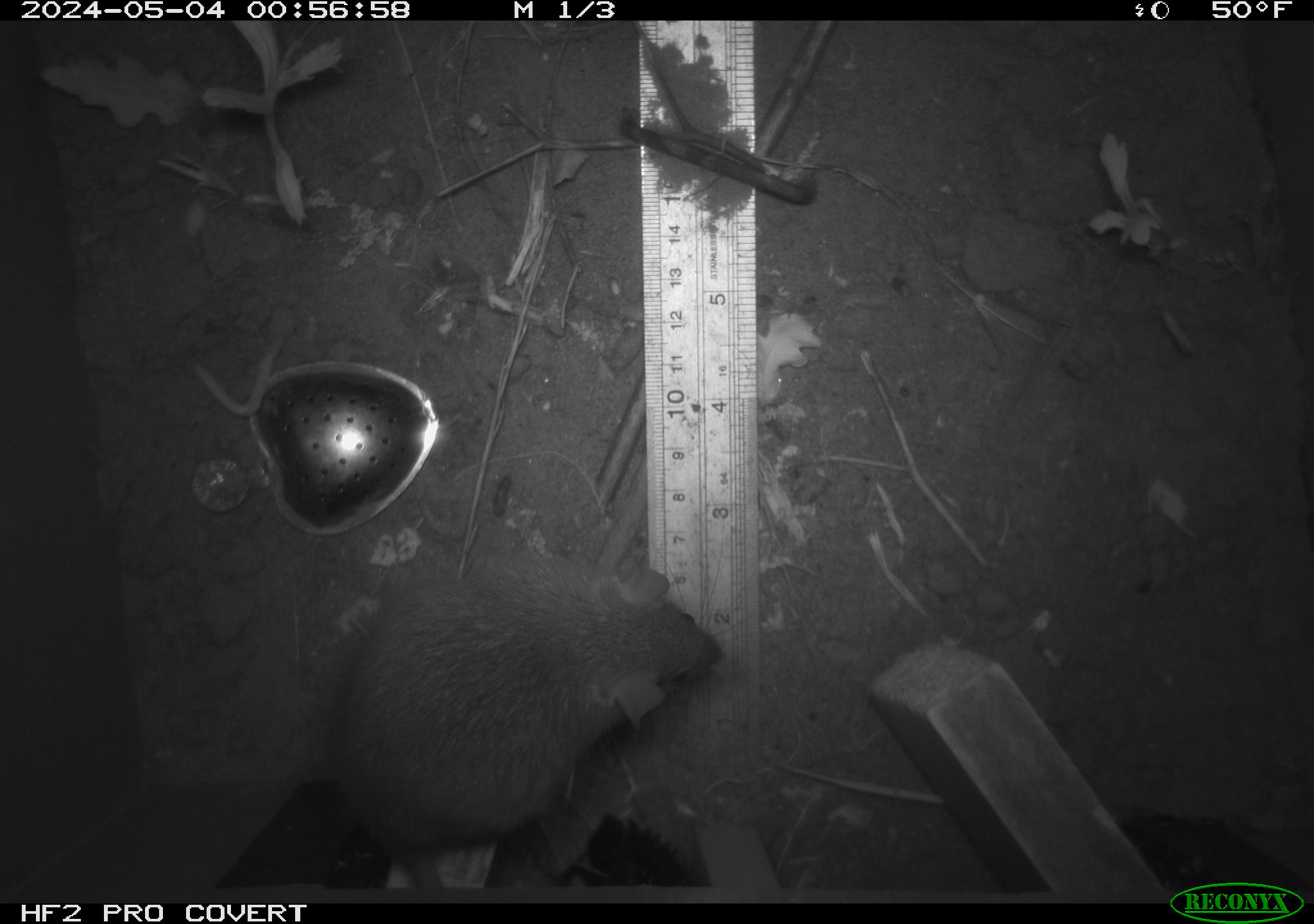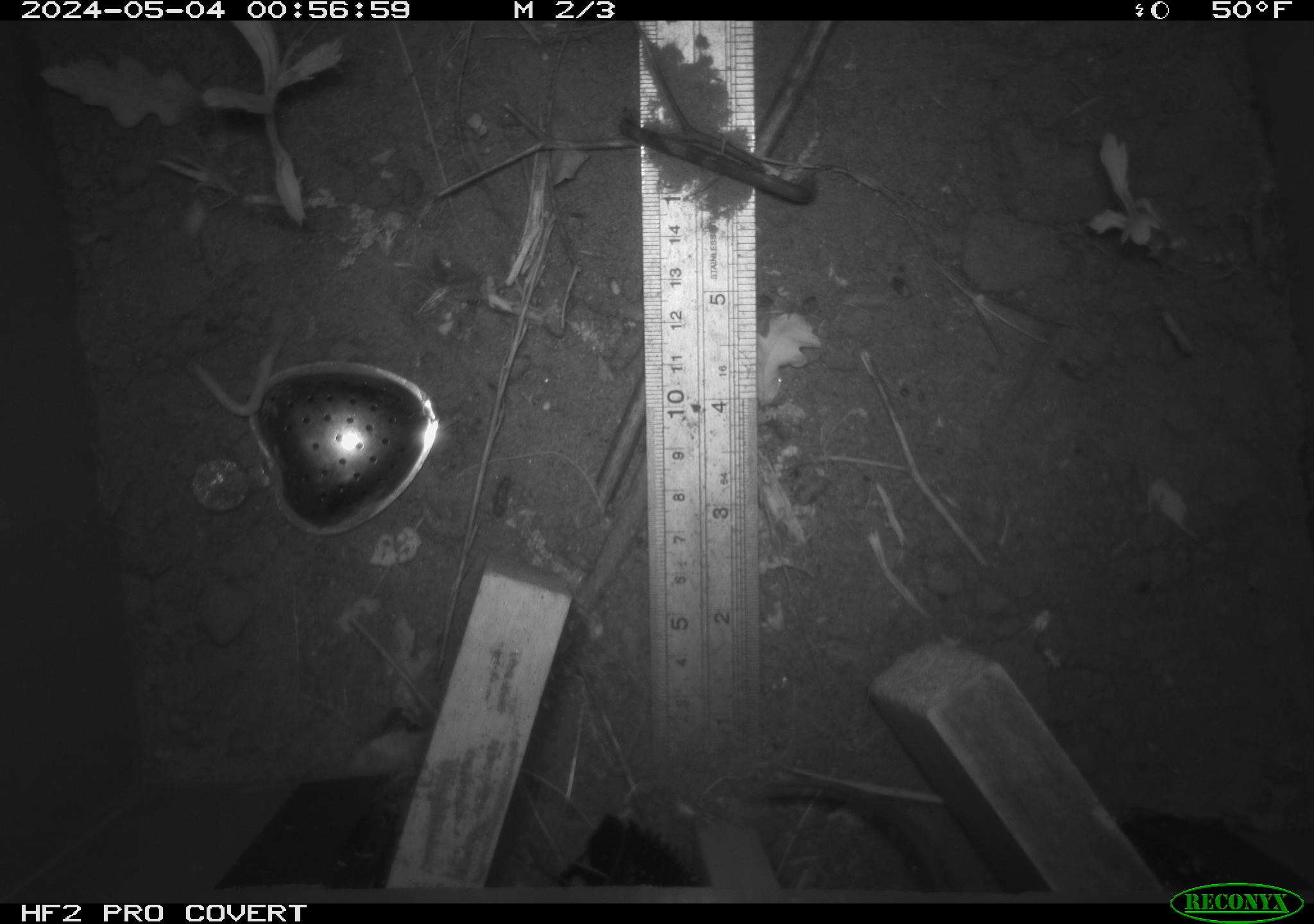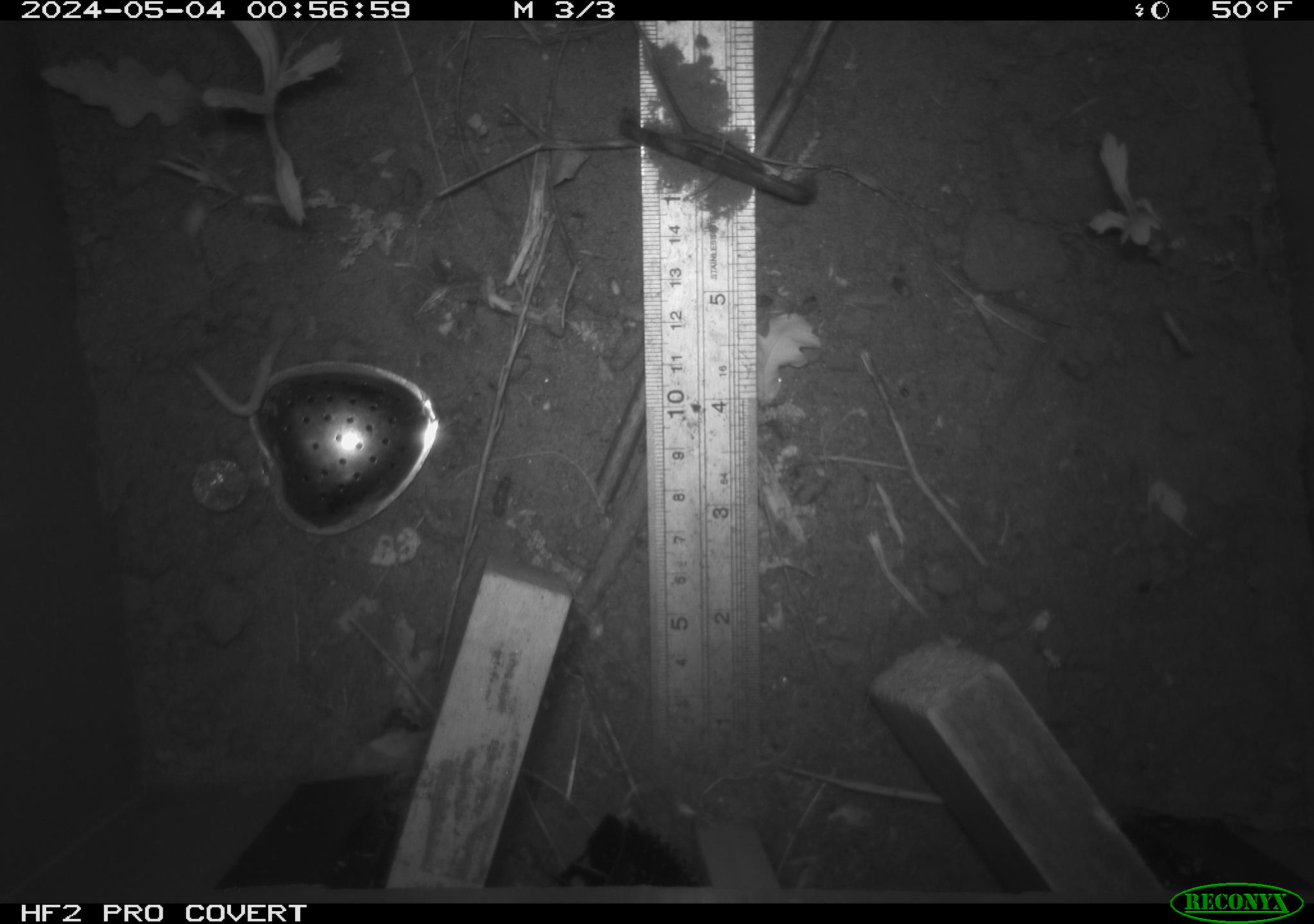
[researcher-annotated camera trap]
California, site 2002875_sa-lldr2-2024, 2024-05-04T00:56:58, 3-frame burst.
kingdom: Animalia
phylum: Chordata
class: Mammalia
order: Rodentia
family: Muridae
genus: Rattus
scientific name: Rattus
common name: rat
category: rattus species